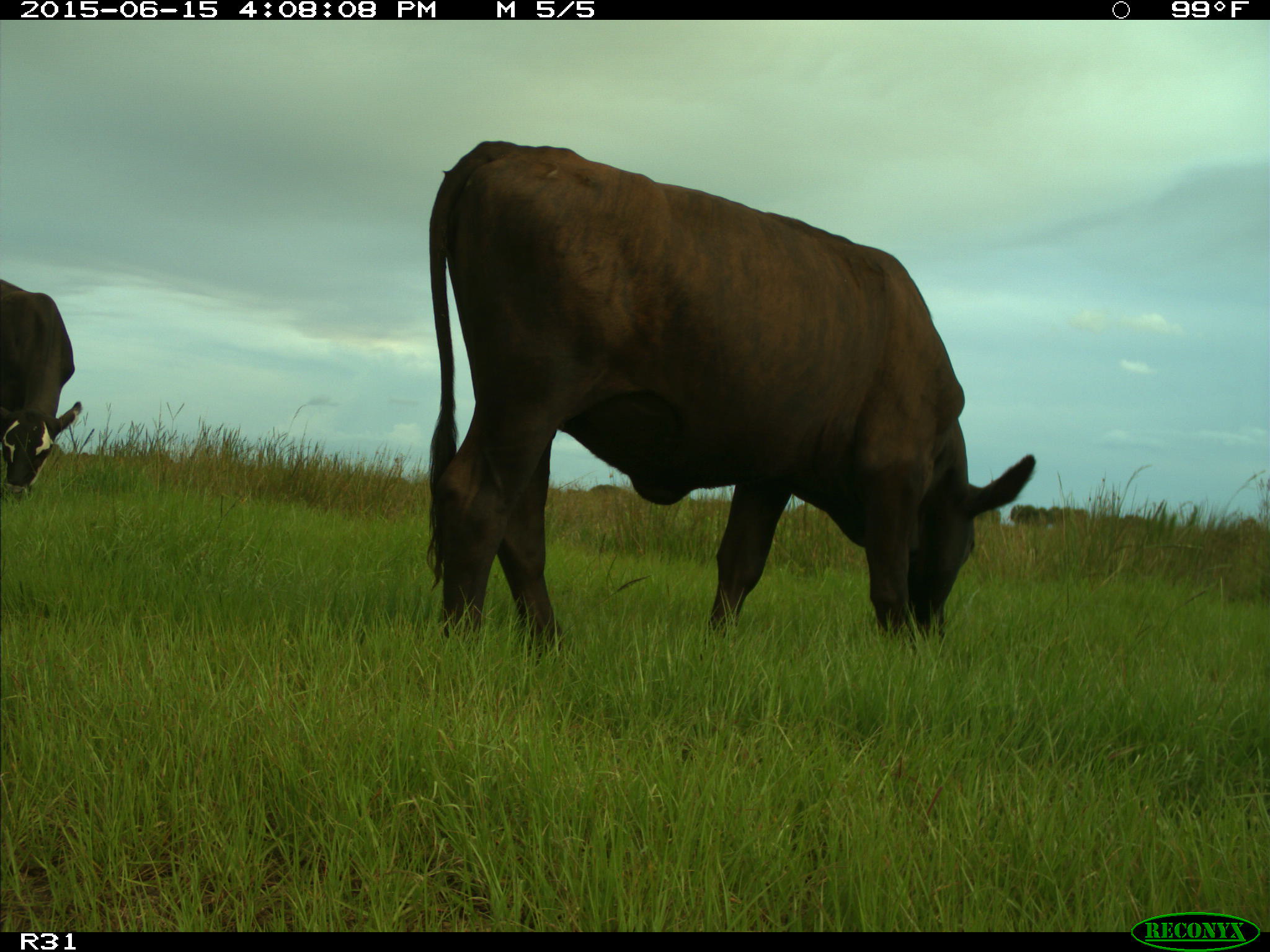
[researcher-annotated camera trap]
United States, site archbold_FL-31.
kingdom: Animalia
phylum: Chordata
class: Mammalia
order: Artiodactyla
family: Bovidae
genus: Bos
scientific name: Bos taurus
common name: domestic cow